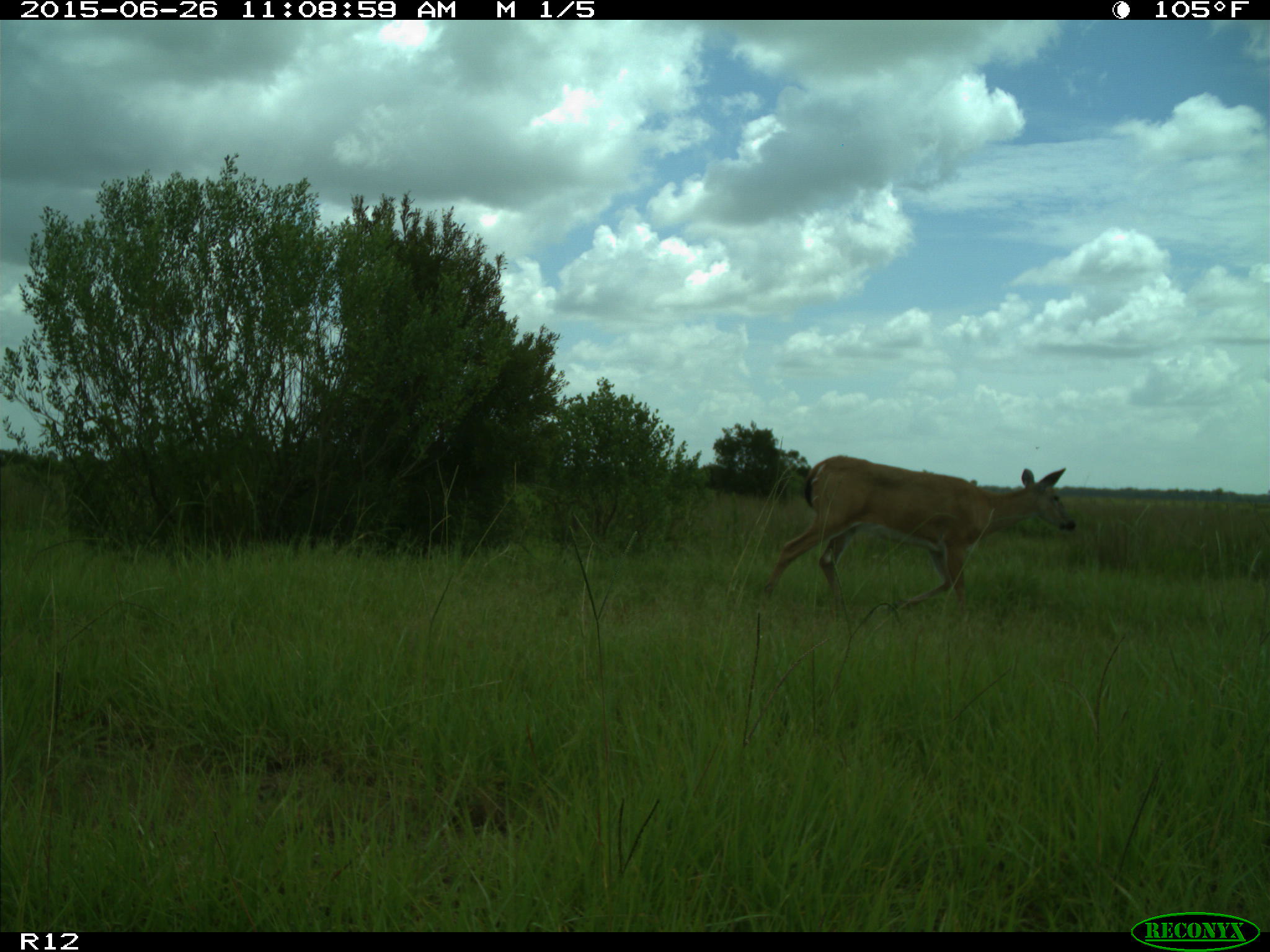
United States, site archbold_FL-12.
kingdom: Animalia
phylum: Chordata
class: Mammalia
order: Artiodactyla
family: Cervidae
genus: Odocoileus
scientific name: Odocoileus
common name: deer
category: unidentified deer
Unidentified deer (deer) (Odocoileus).